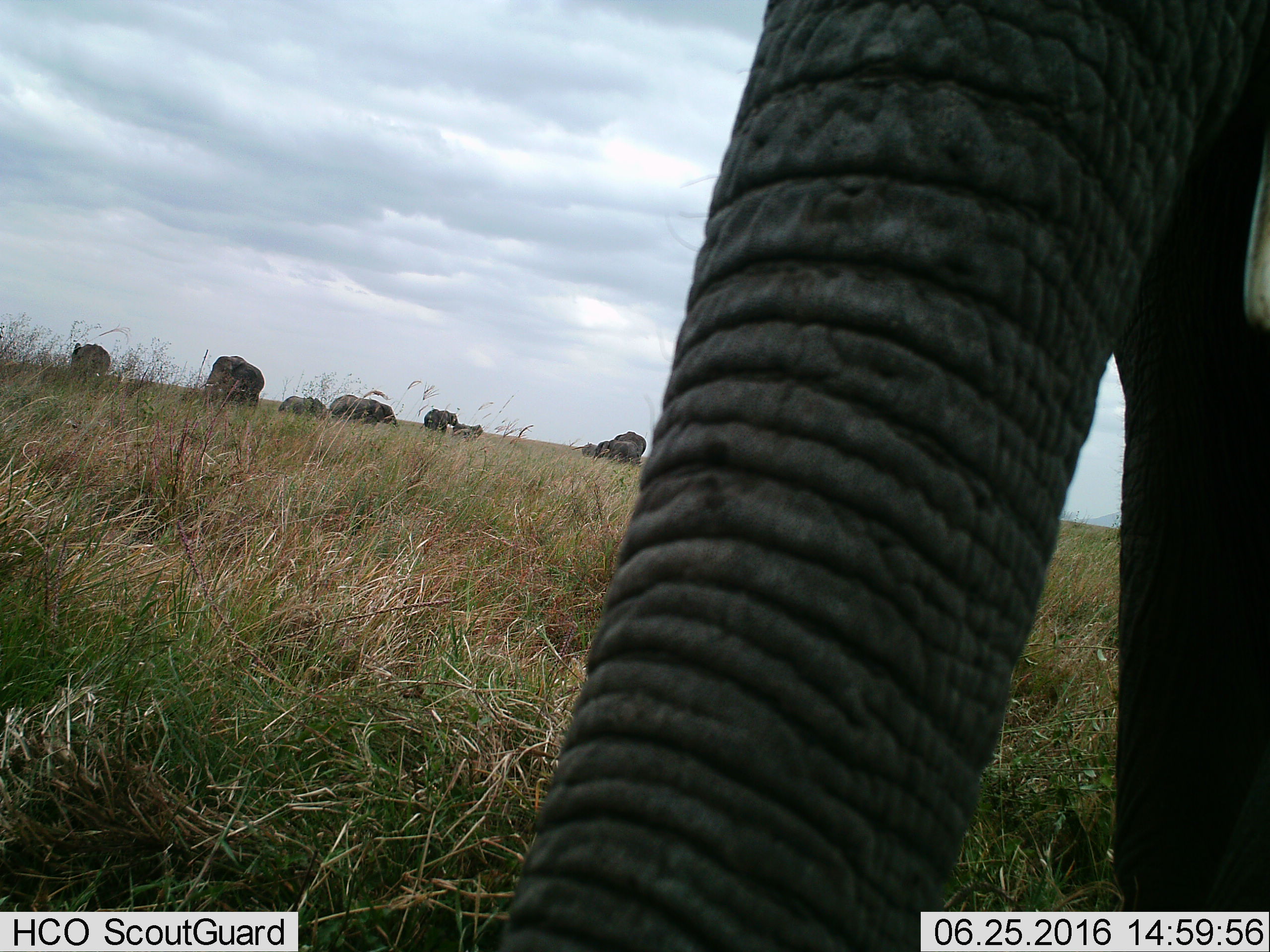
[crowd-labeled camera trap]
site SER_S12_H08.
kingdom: Animalia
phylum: Chordata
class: Mammalia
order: Proboscidea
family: Elephantidae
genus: Loxodonta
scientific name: Loxodonta africana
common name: african bush elephant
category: elephant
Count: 10.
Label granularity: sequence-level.